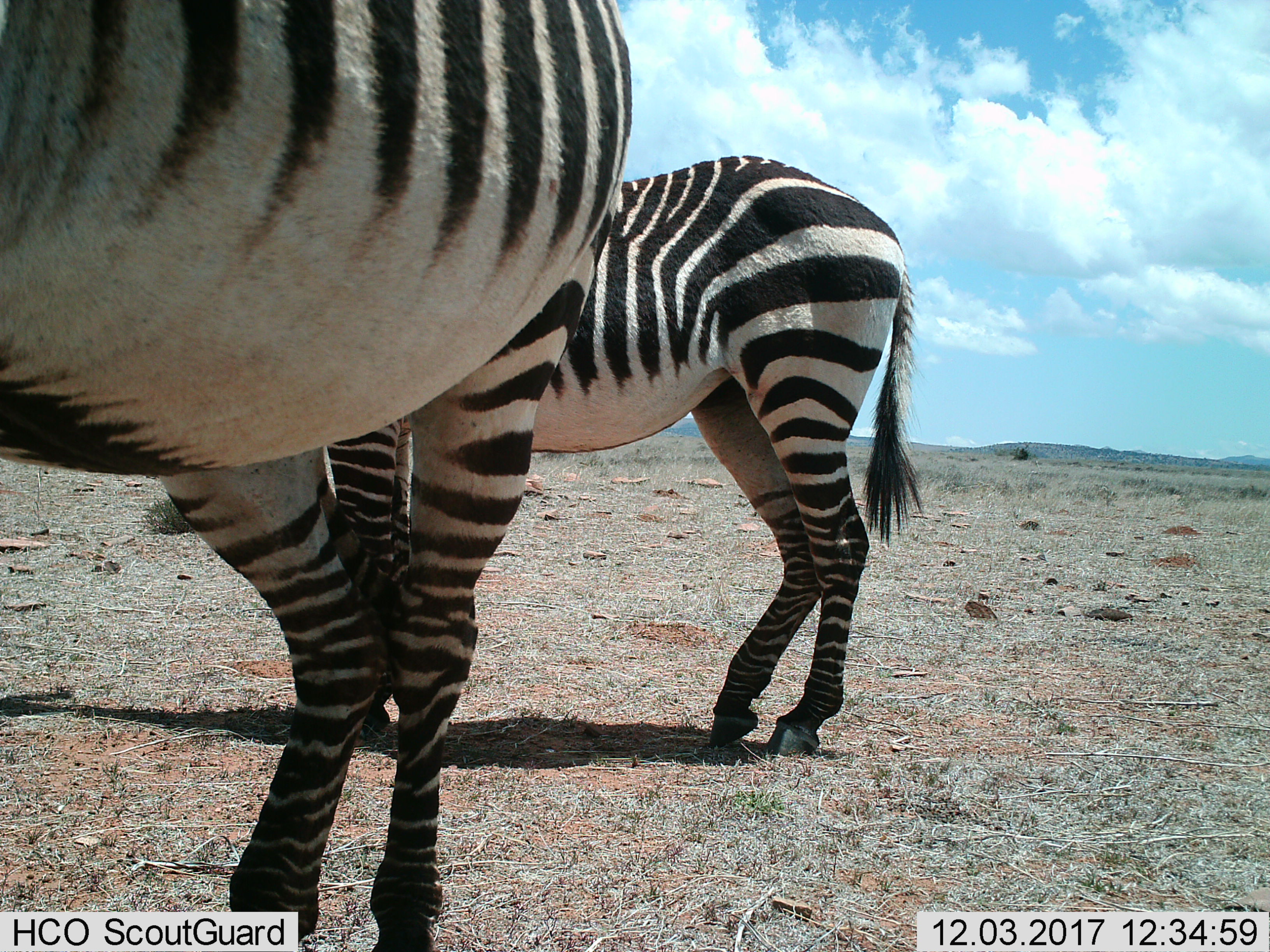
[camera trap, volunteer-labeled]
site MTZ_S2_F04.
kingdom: Animalia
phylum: Chordata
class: Mammalia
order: Perissodactyla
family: Equidae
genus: Equus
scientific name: Equus zebra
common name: mountain zebra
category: zebramountain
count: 2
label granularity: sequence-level